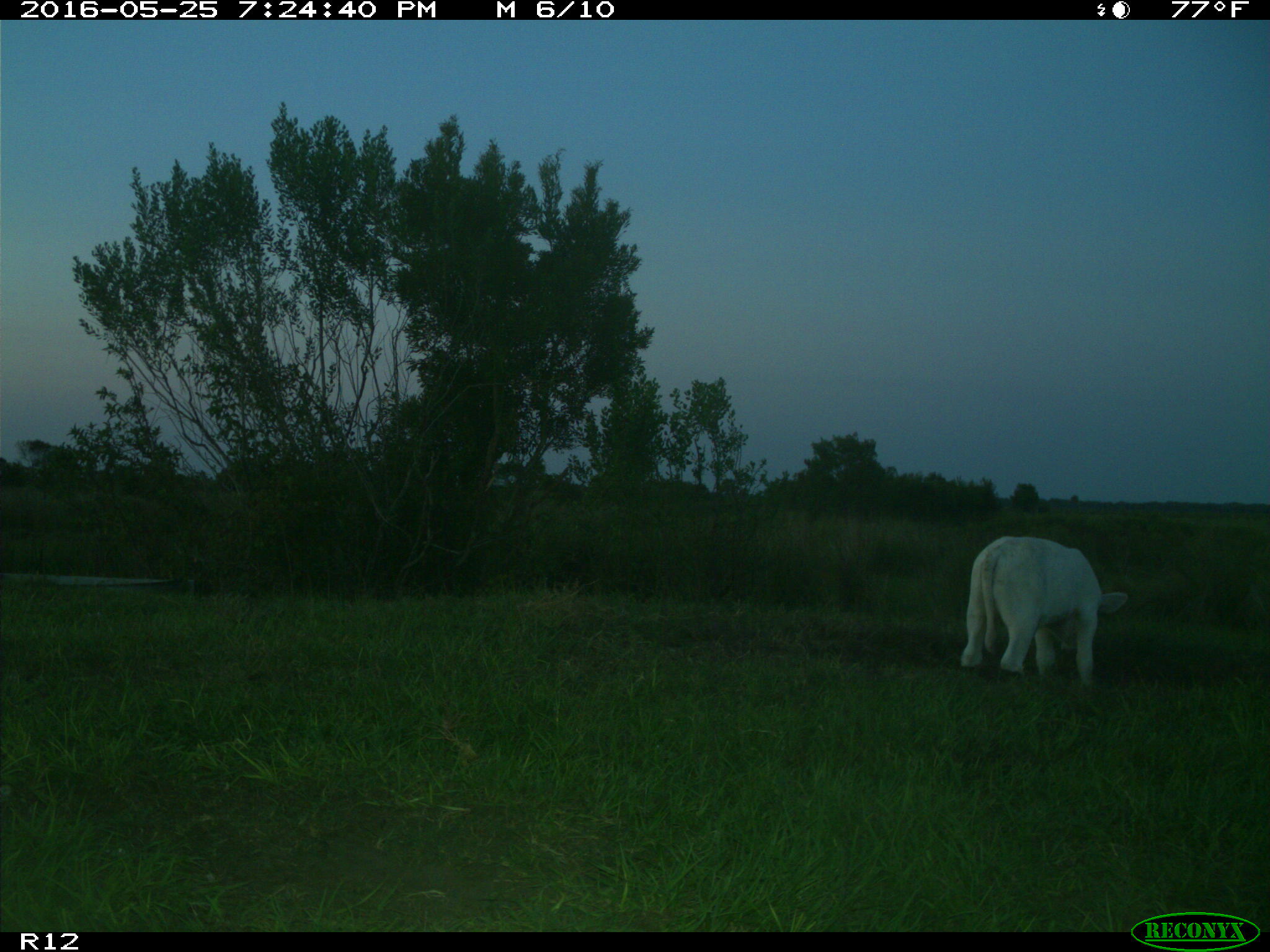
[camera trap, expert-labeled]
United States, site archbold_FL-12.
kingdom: Animalia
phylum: Chordata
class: Mammalia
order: Artiodactyla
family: Bovidae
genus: Bos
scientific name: Bos taurus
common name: domestic cow